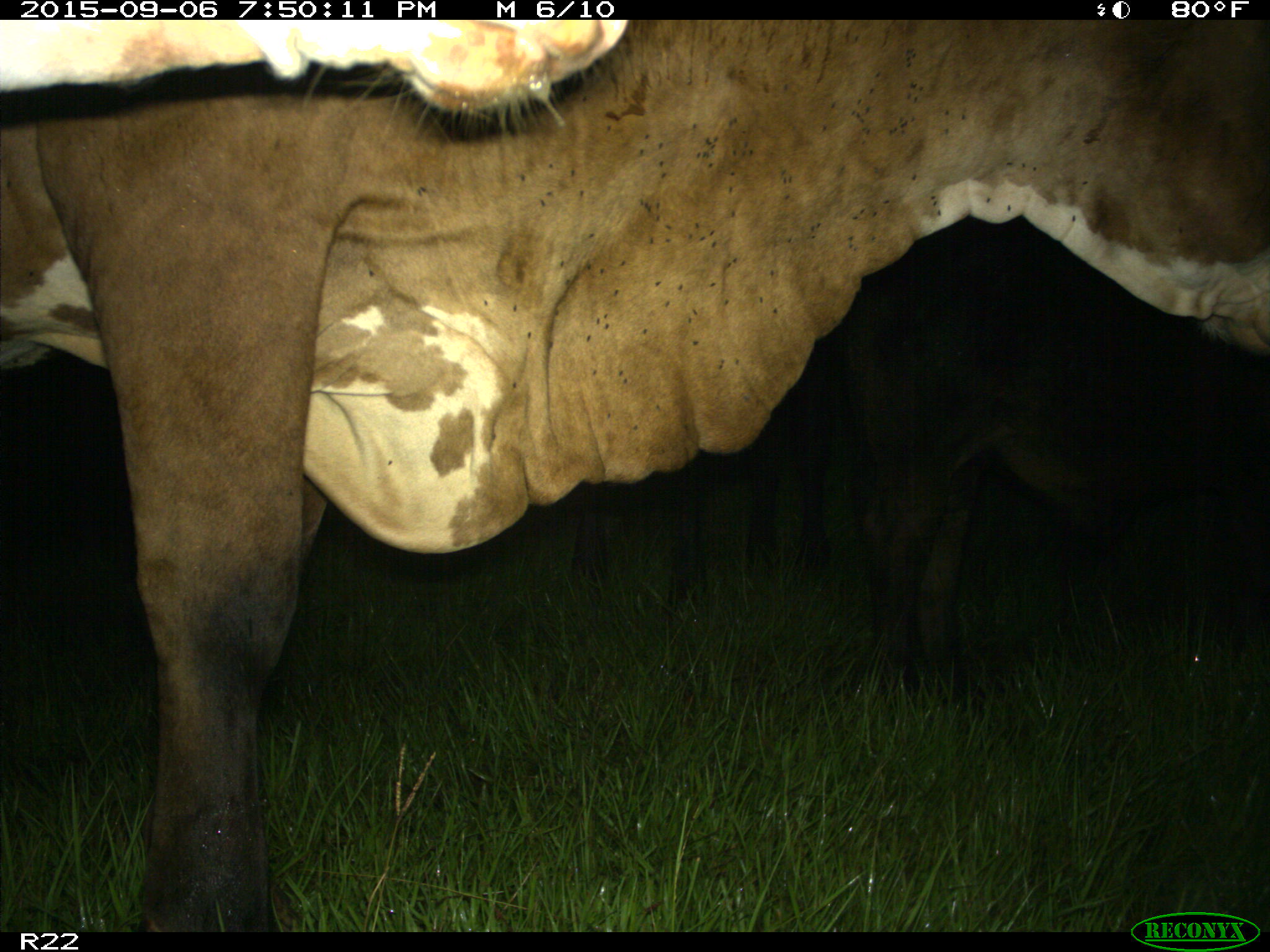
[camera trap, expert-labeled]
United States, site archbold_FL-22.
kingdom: Animalia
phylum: Chordata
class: Mammalia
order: Artiodactyla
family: Bovidae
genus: Bos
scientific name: Bos taurus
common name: domestic cow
Bos taurus (domestic cow).